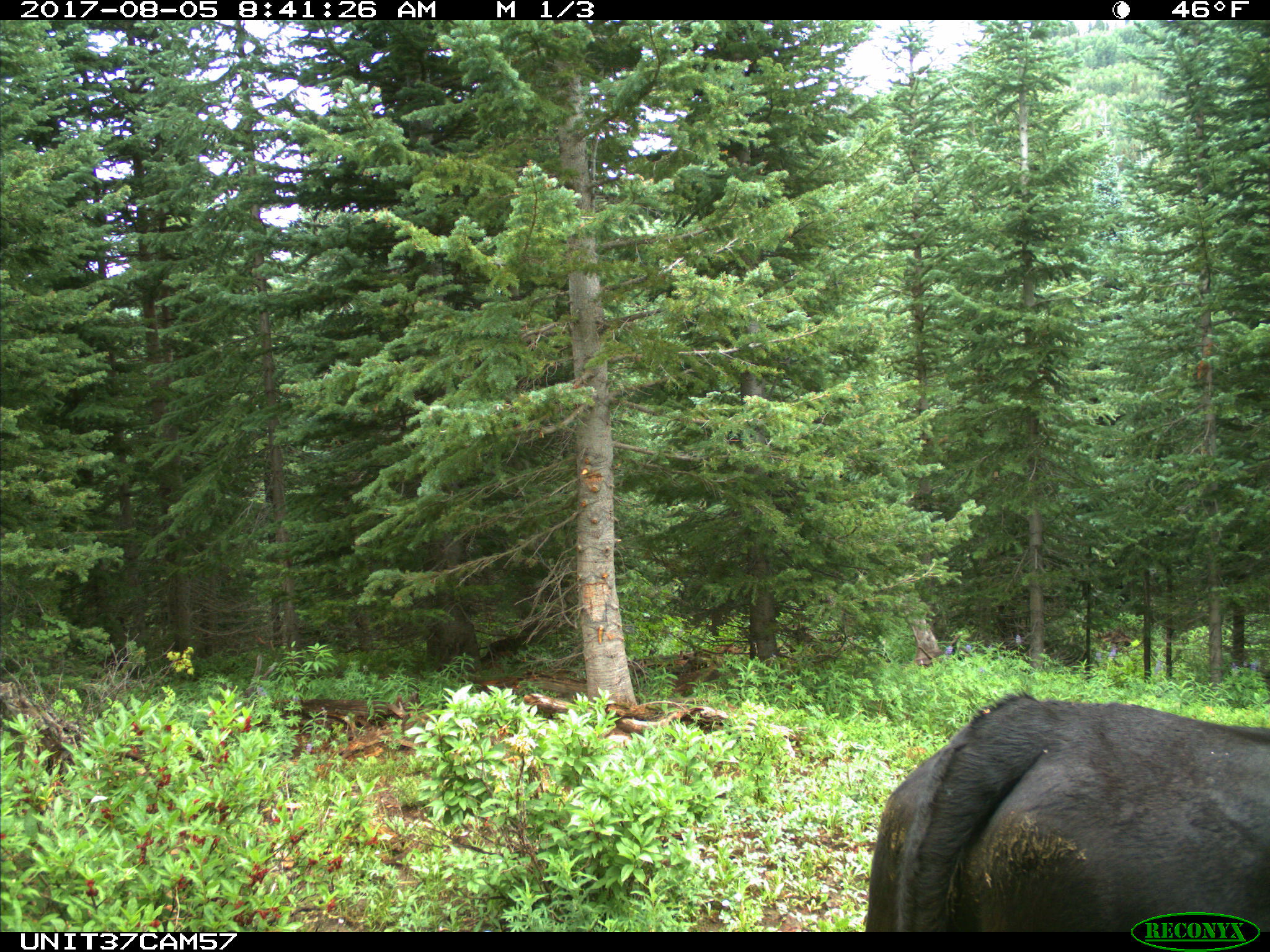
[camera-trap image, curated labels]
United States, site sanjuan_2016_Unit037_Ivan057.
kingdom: Animalia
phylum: Chordata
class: Mammalia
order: Artiodactyla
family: Bovidae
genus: Bos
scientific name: Bos taurus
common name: domestic cow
Bos taurus (domestic cow).